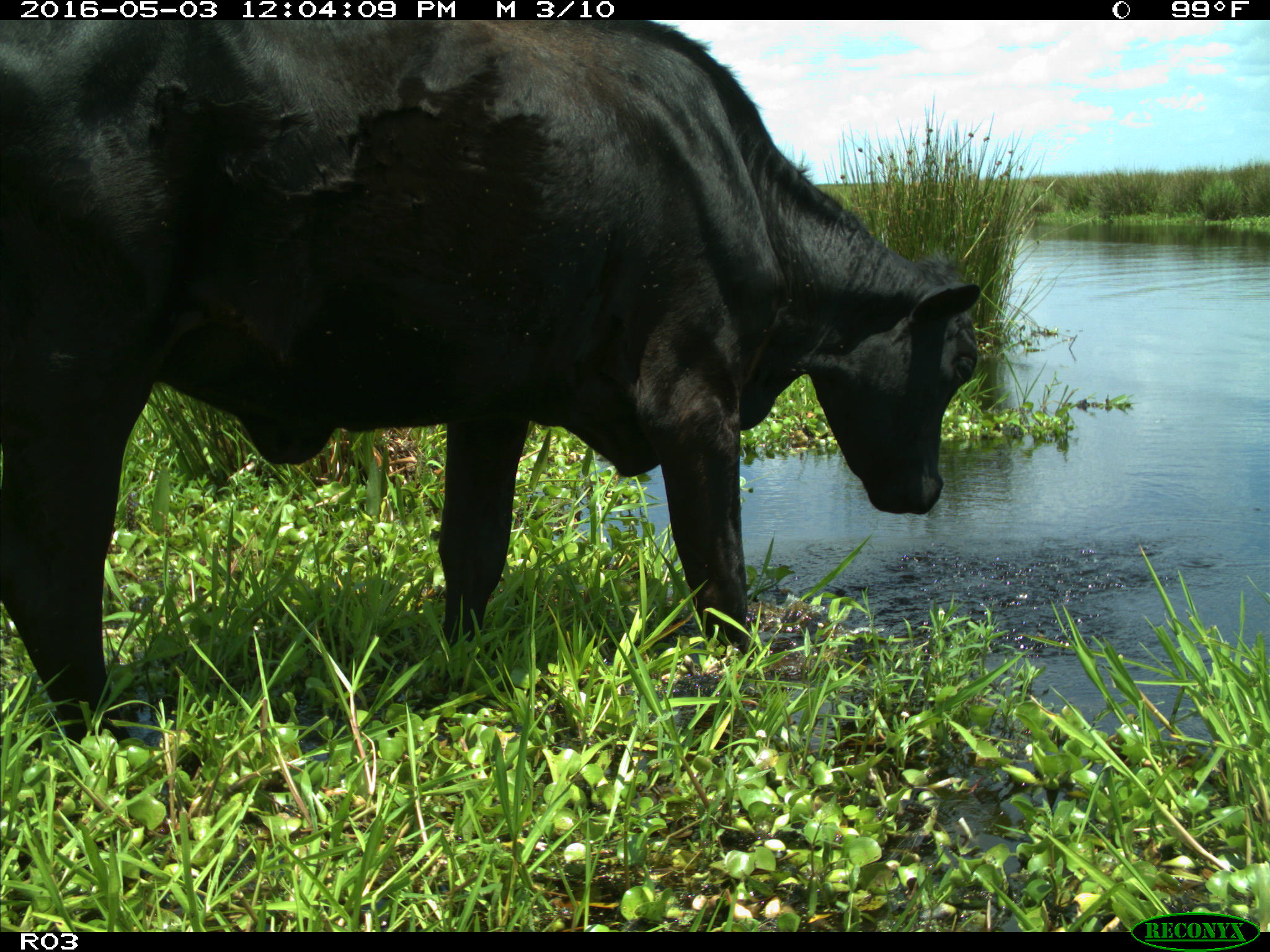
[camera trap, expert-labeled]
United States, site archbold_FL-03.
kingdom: Animalia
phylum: Chordata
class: Mammalia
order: Artiodactyla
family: Bovidae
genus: Bos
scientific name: Bos taurus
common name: domestic cow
Bos taurus (domestic cow).